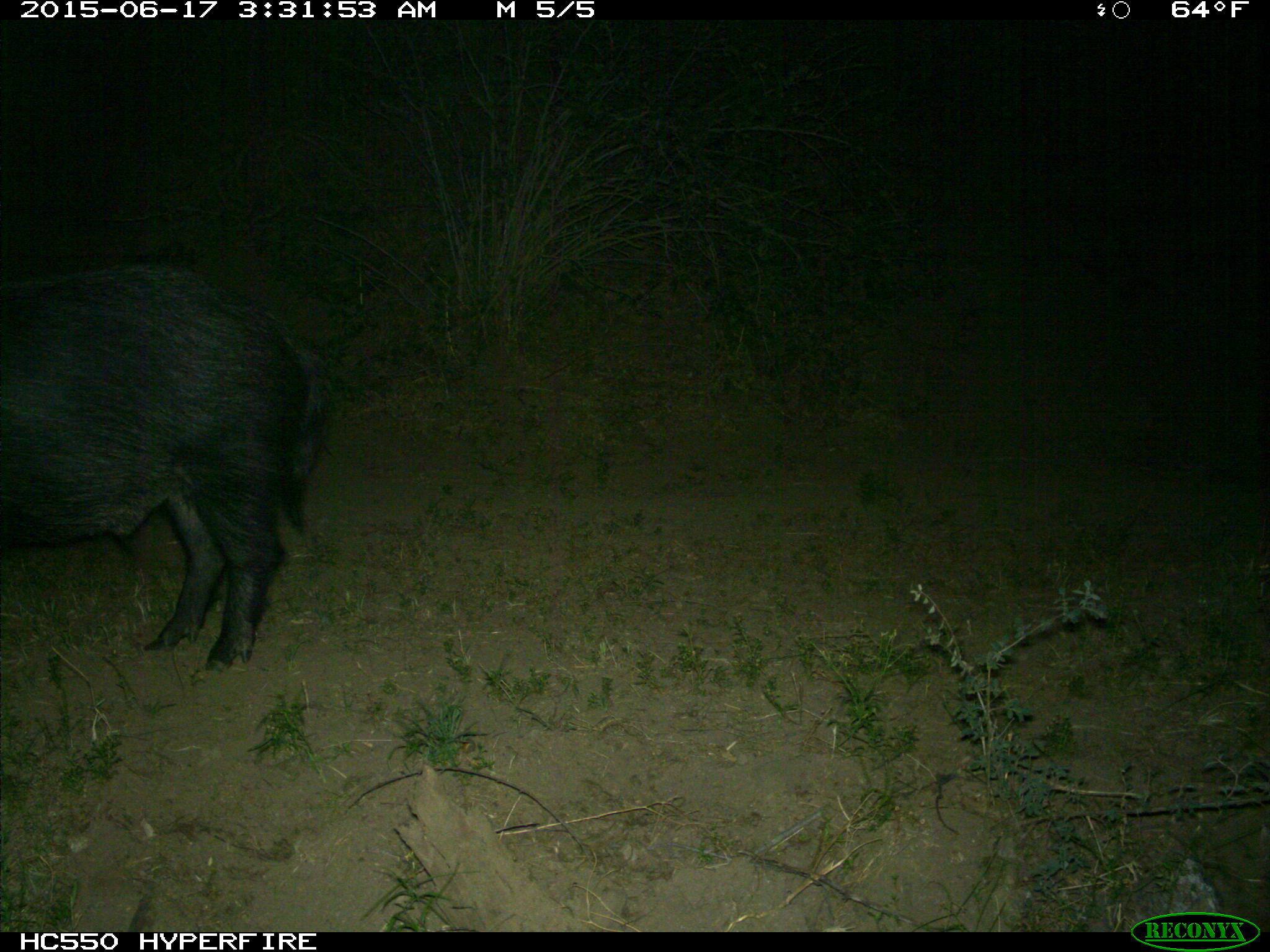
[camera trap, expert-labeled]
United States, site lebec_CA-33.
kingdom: Animalia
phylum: Chordata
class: Mammalia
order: Artiodactyla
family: Suidae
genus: Sus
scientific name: Sus scrofa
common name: wild boar